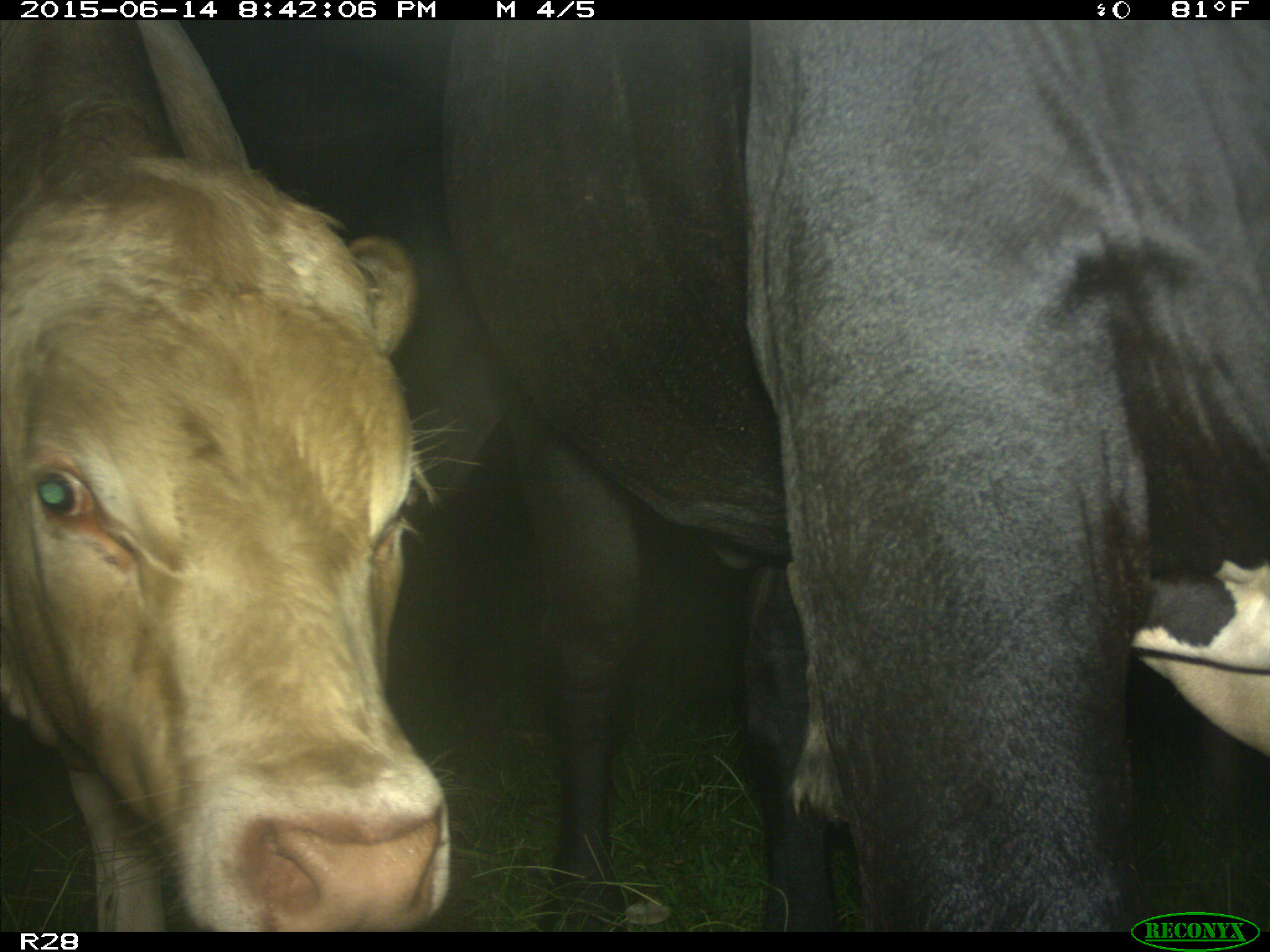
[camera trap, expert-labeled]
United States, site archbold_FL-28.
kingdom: Animalia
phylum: Chordata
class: Mammalia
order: Artiodactyla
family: Bovidae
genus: Bos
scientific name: Bos taurus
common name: domestic cow